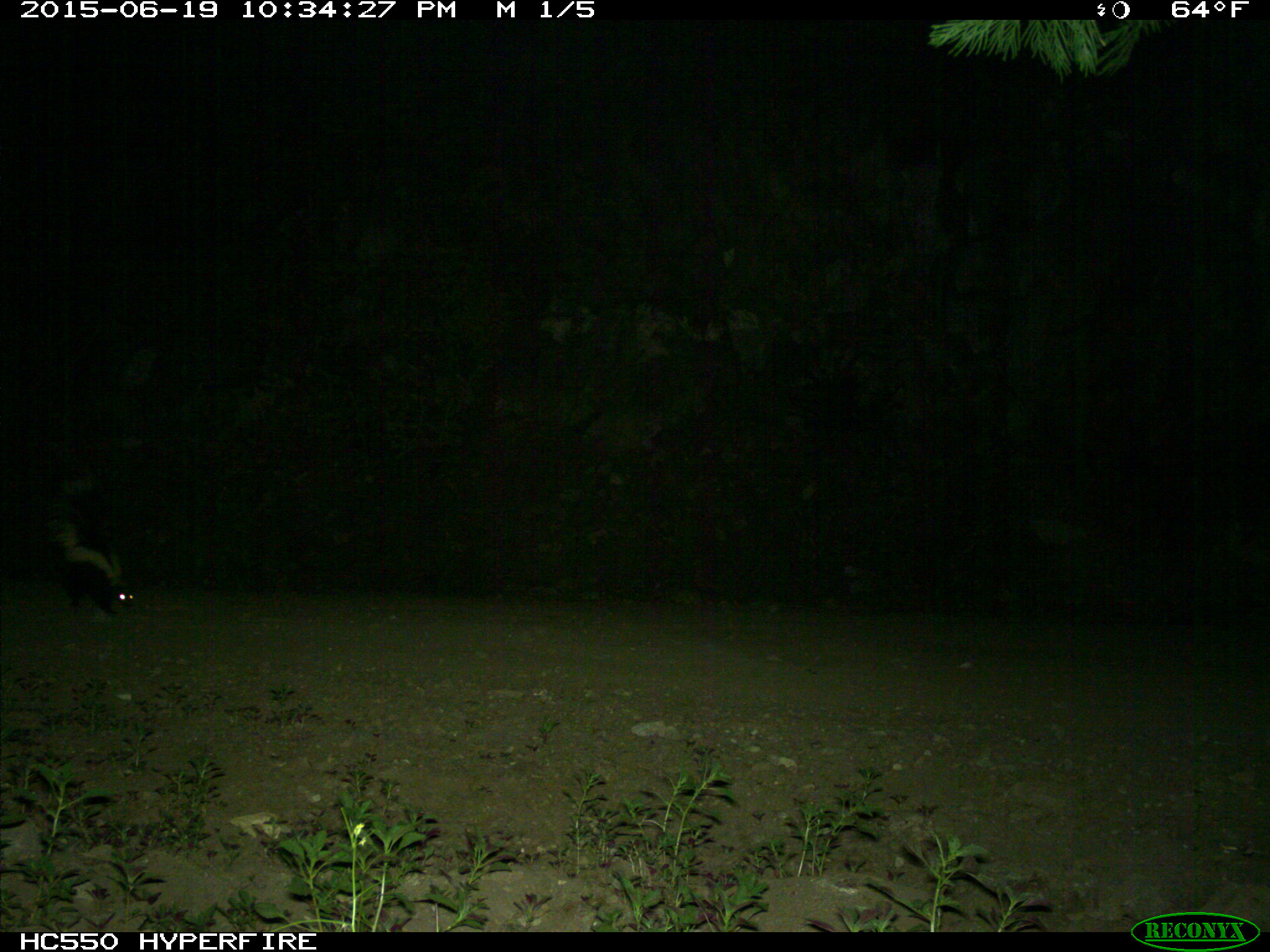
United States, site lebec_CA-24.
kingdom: Animalia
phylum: Chordata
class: Mammalia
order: Carnivora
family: Mephitidae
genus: Mephitis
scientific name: Mephitis mephitis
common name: striped skunk